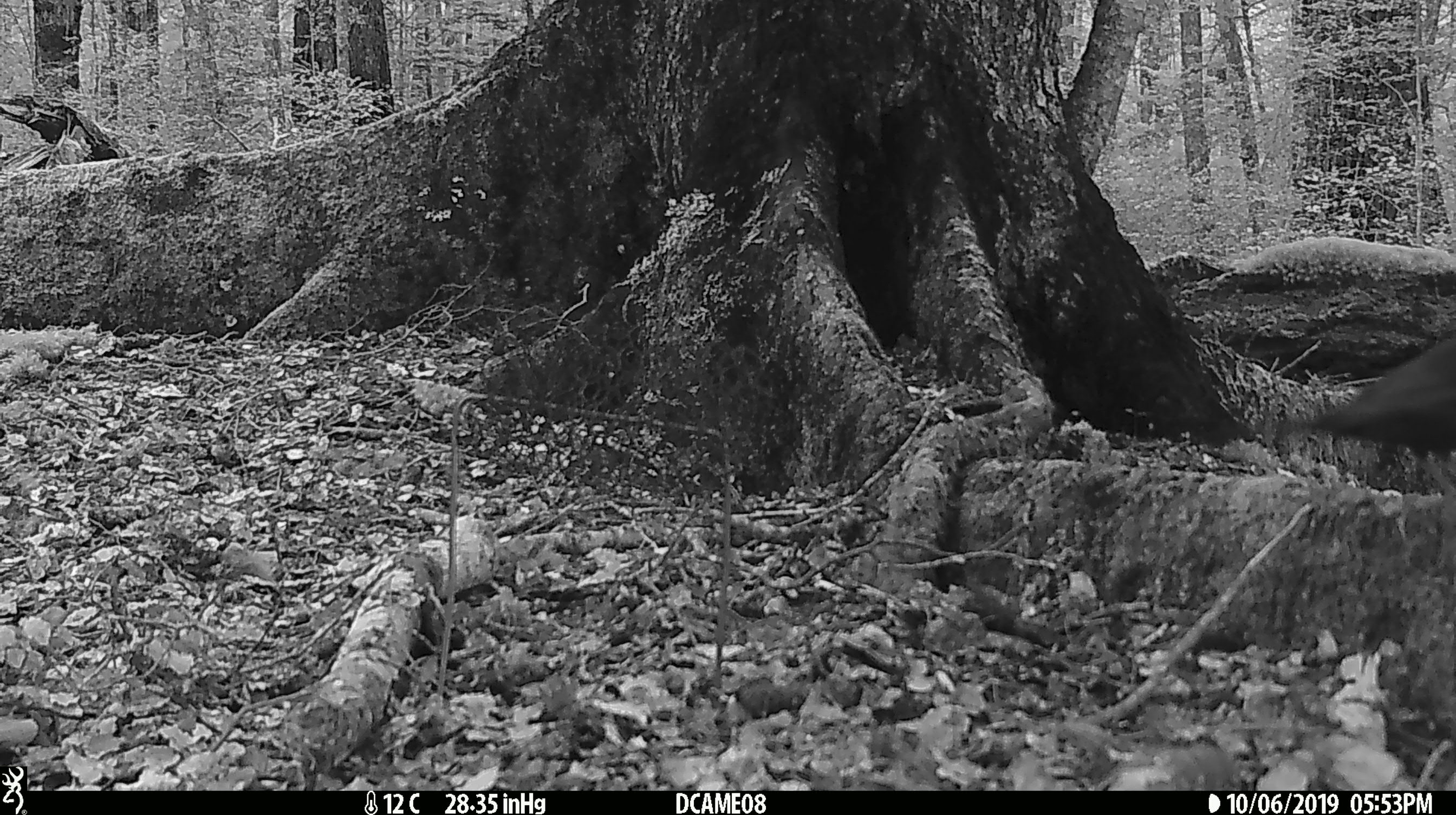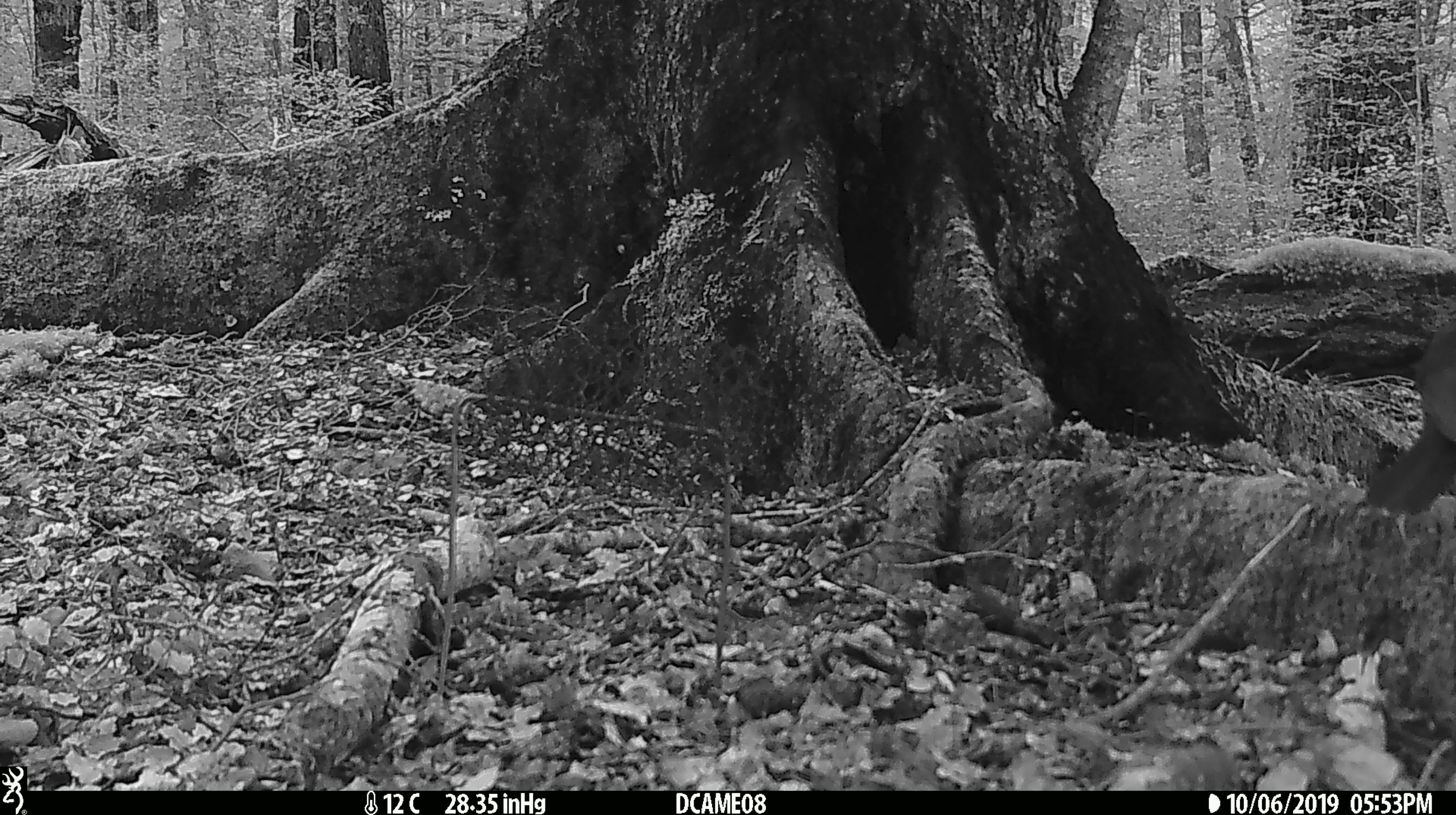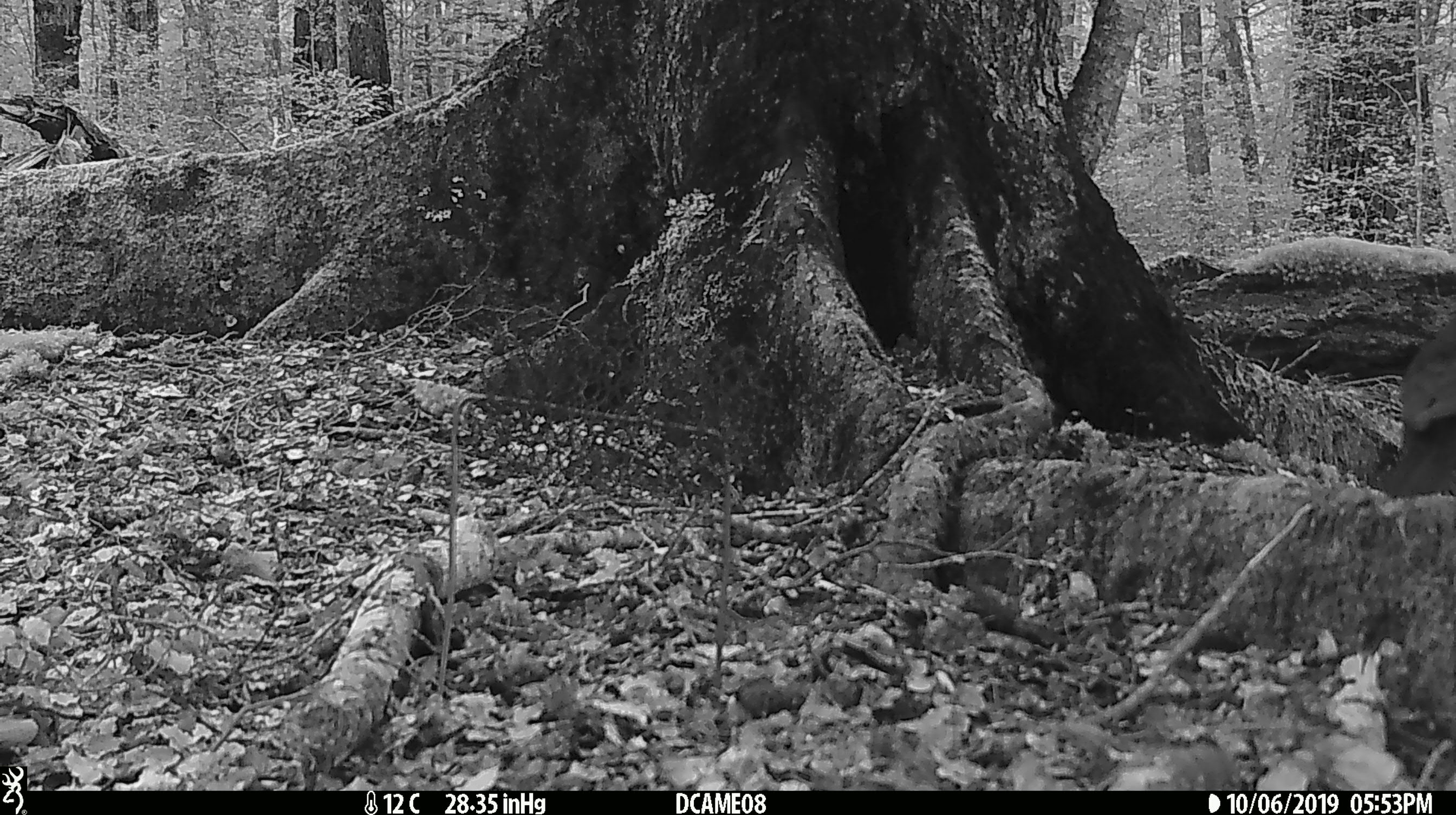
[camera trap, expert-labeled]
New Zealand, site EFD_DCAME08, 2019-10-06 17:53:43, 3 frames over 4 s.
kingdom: Animalia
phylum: Chordata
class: Aves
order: Passeriformes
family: Turdidae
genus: Turdus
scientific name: Turdus merula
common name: eurasian blackbird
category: blackbird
Blackbird (eurasian blackbird) (Turdus merula).